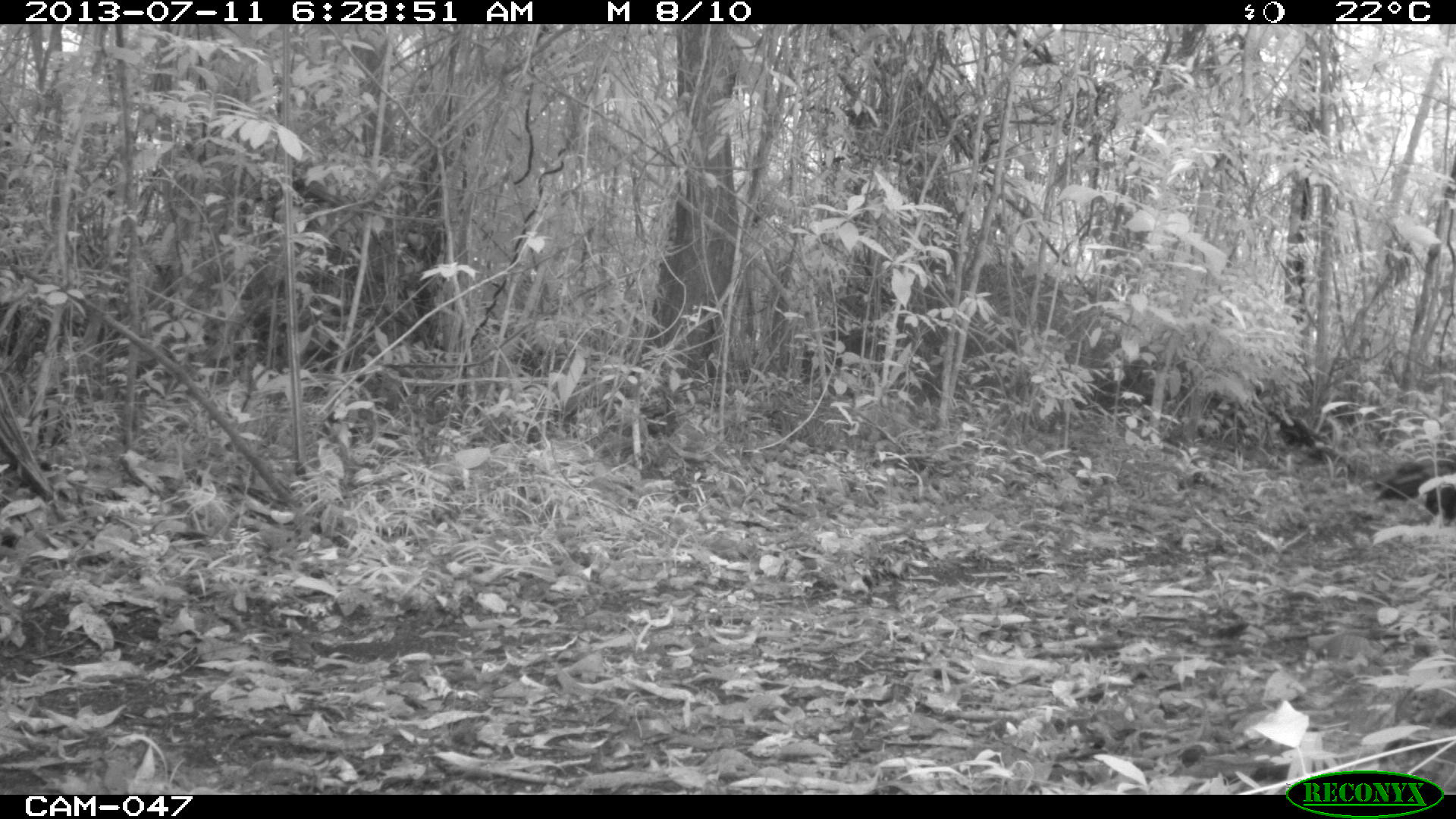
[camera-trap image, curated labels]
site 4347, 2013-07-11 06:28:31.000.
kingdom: Animalia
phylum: Chordata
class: Aves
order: Galliformes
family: Phasianidae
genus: Meleagris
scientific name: Meleagris ocellata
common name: ocellated turkey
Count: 1.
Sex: male.